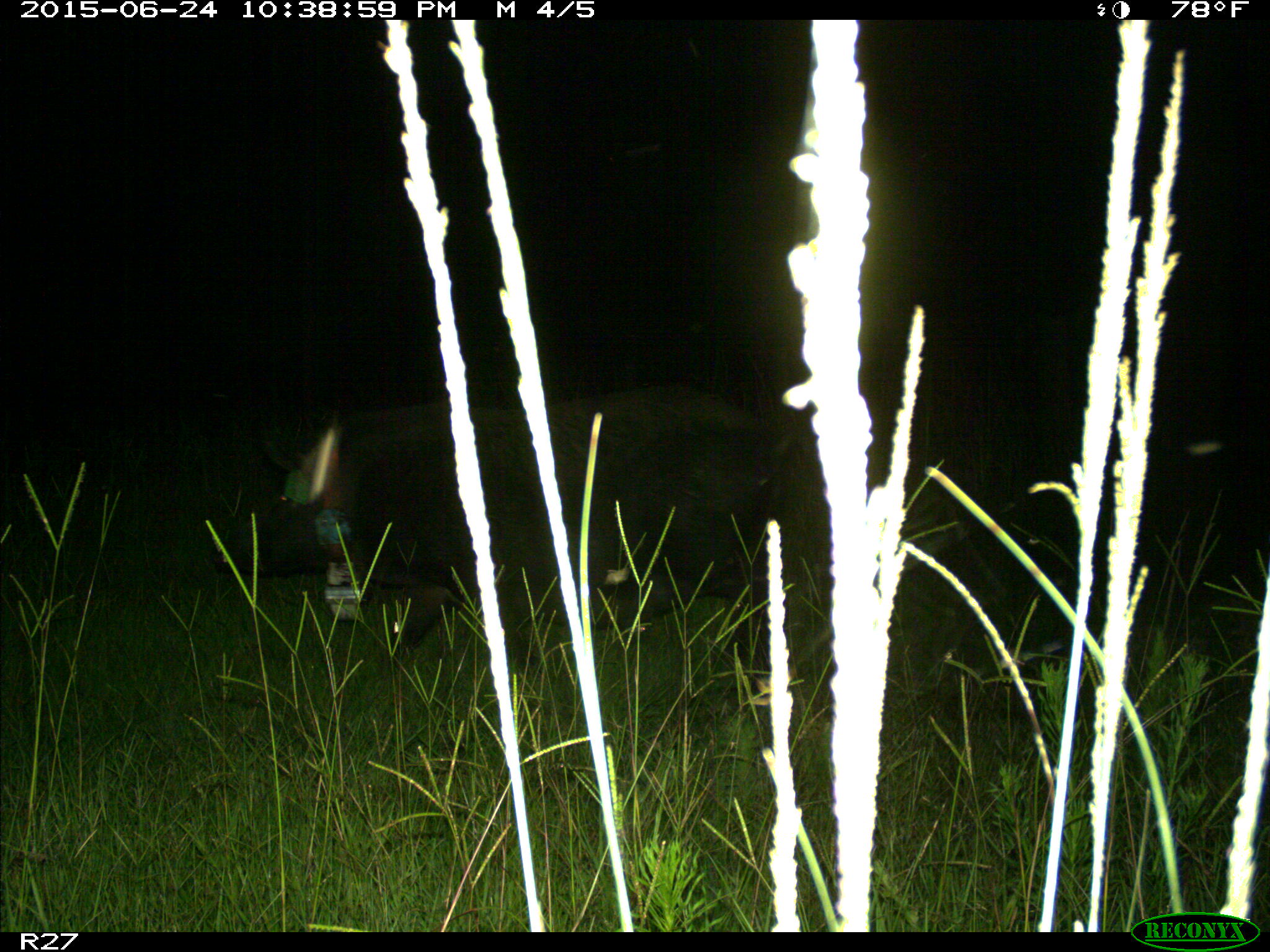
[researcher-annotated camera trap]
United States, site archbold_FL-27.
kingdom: Animalia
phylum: Chordata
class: Mammalia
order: Artiodactyla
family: Suidae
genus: Sus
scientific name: Sus scrofa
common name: wild boar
Sus scrofa (wild boar).